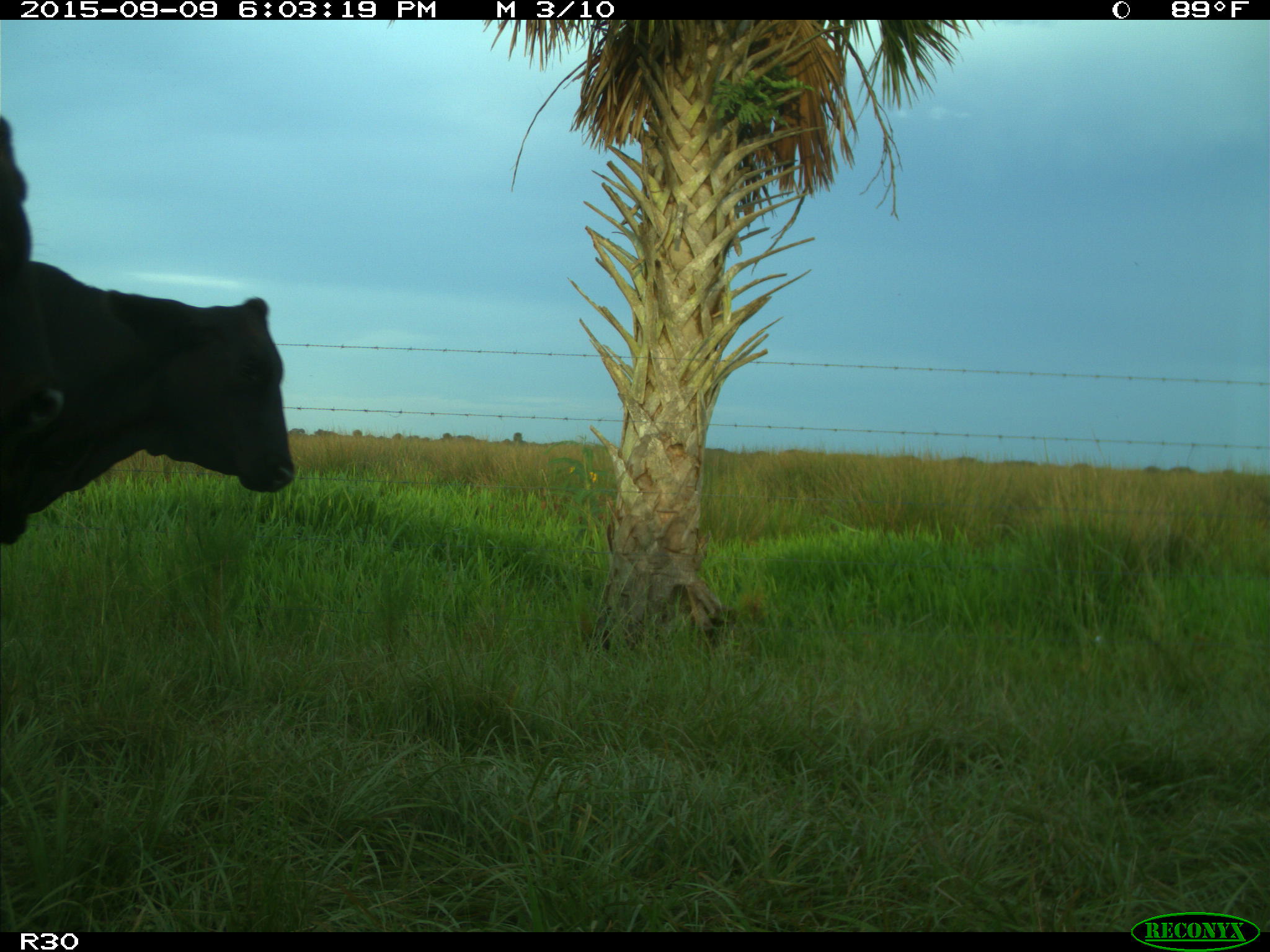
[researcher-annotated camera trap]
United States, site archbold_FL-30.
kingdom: Animalia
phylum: Chordata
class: Mammalia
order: Artiodactyla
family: Bovidae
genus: Bos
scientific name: Bos taurus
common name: domestic cow